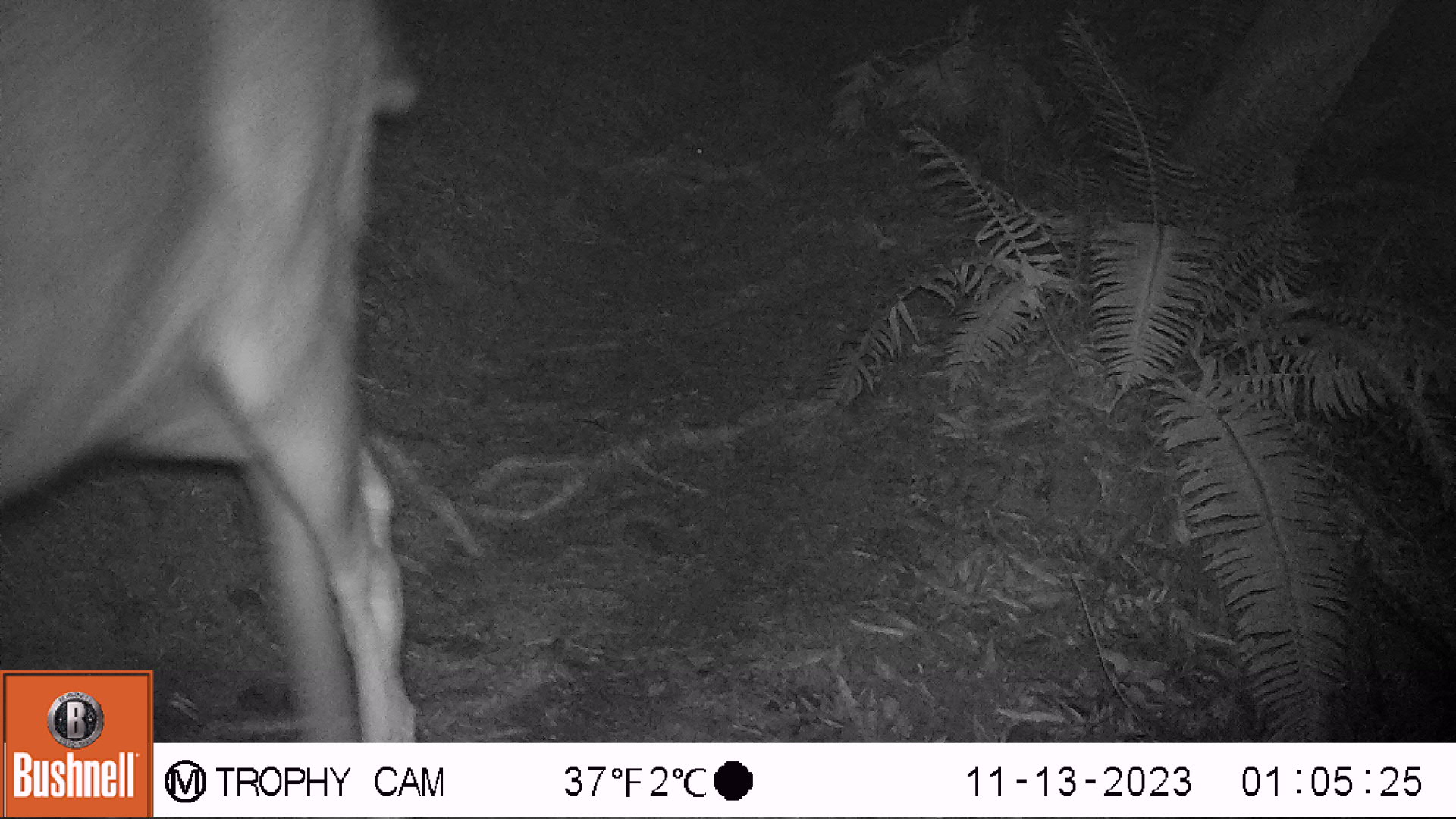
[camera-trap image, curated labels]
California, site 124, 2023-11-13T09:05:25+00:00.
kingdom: Animalia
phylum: Chordata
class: Mammalia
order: Artiodactyla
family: Cervidae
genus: Odocoileus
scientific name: Odocoileus hemionus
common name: mule deer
Mule deer (Odocoileus hemionus).